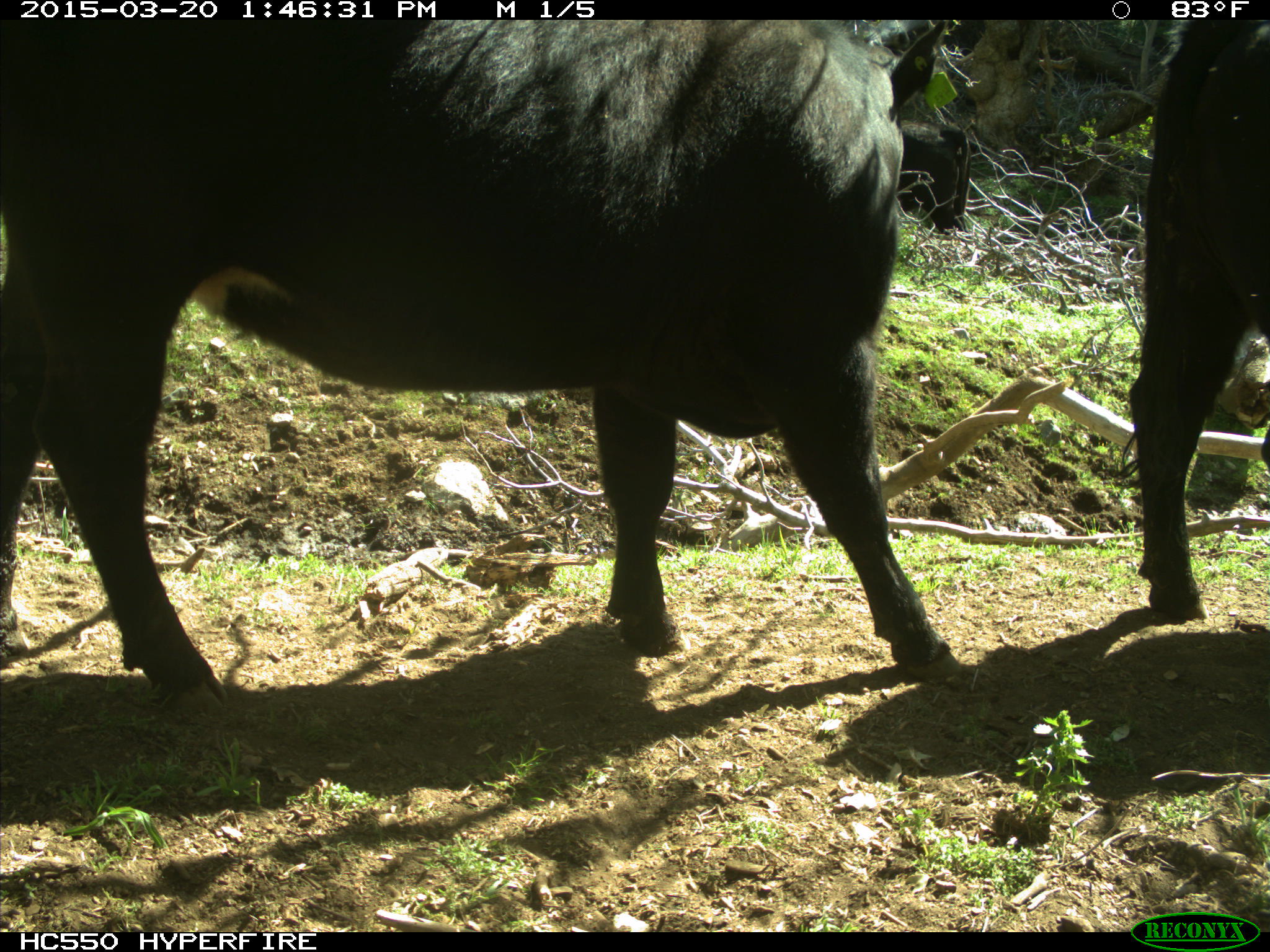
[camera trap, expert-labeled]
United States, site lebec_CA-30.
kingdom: Animalia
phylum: Chordata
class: Mammalia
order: Artiodactyla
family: Bovidae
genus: Bos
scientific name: Bos taurus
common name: domestic cow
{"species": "Bos taurus (domestic cow)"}